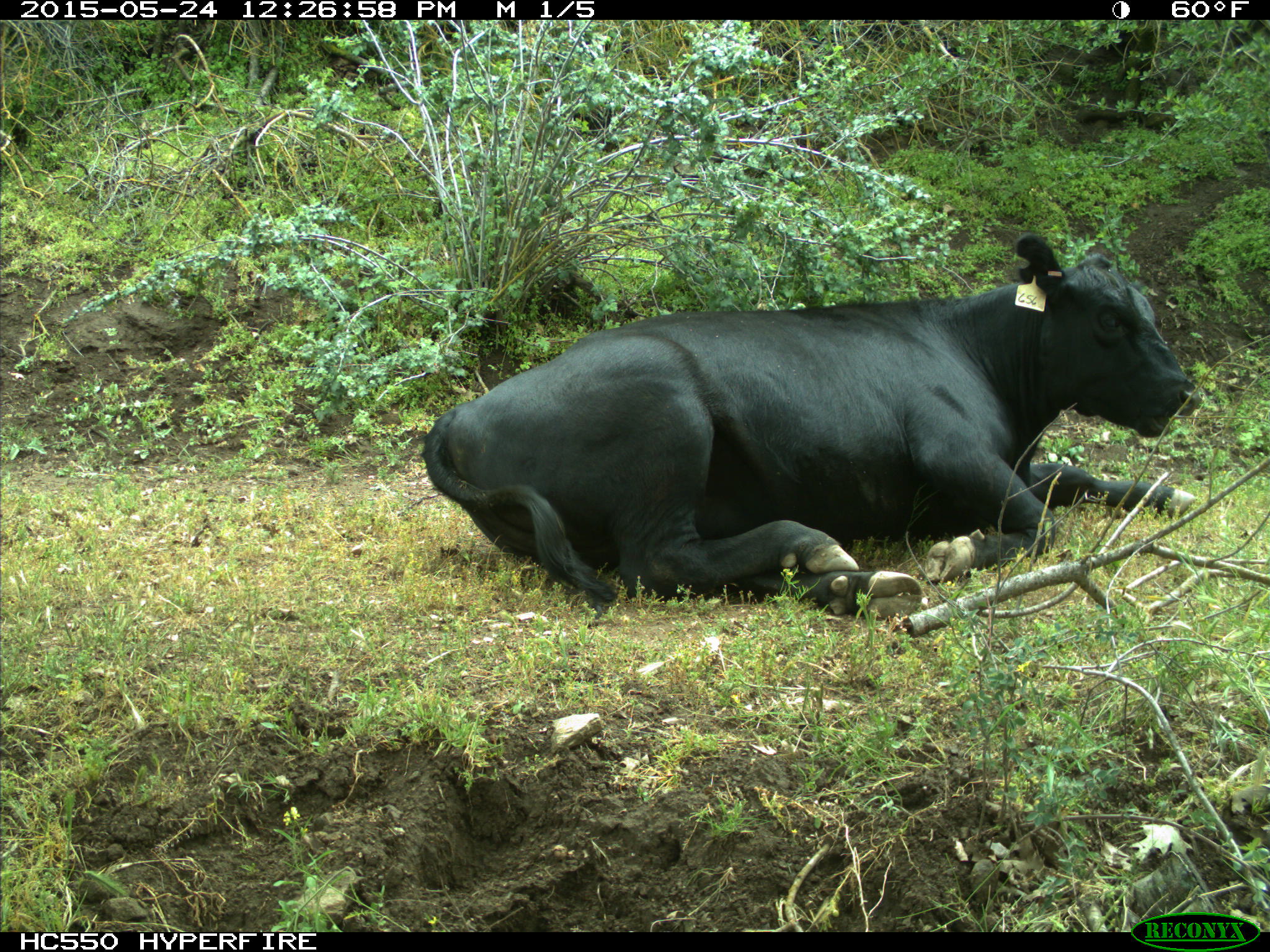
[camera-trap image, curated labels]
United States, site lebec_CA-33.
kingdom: Animalia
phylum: Chordata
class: Mammalia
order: Artiodactyla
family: Bovidae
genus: Bos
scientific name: Bos taurus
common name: domestic cow